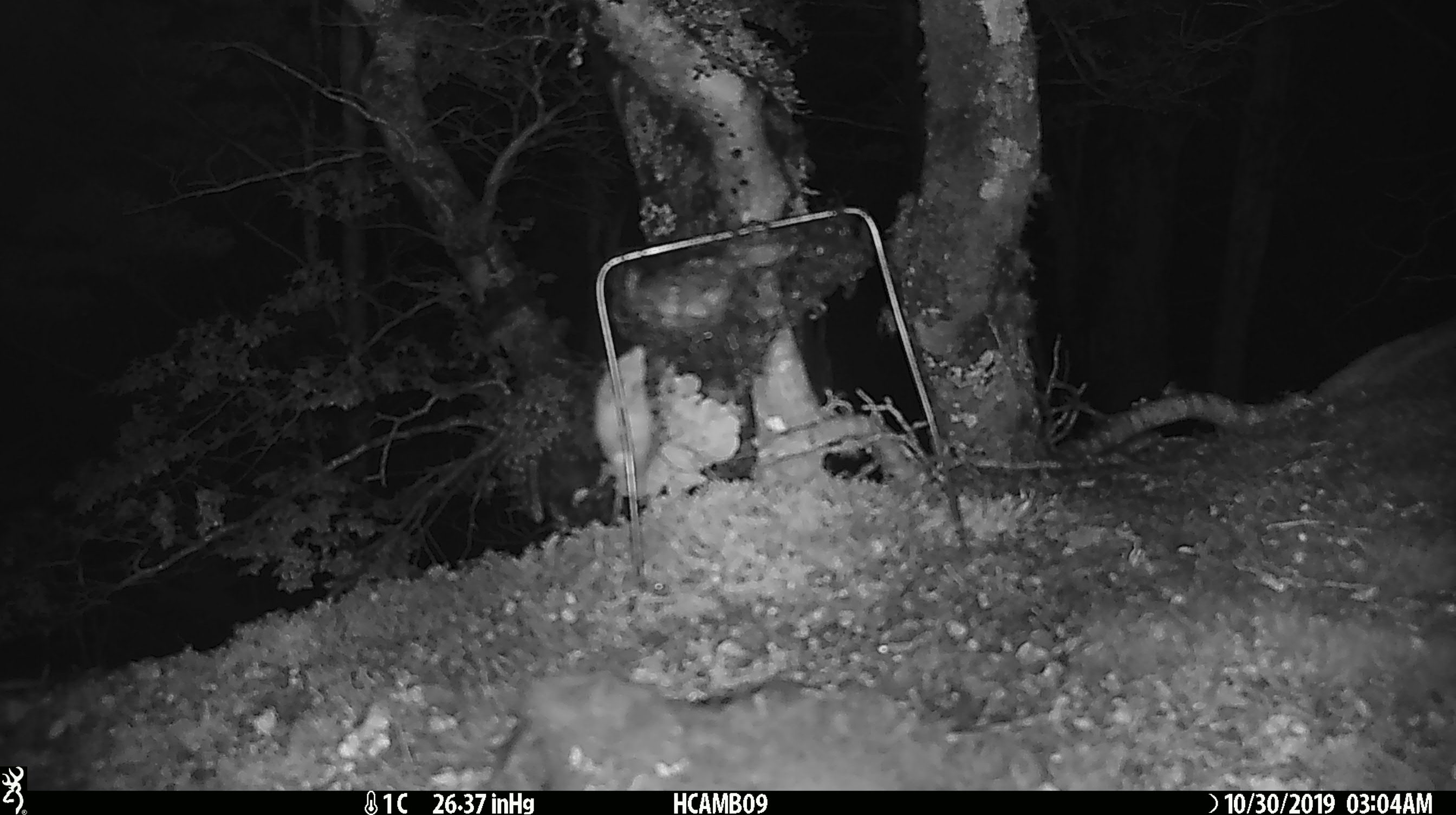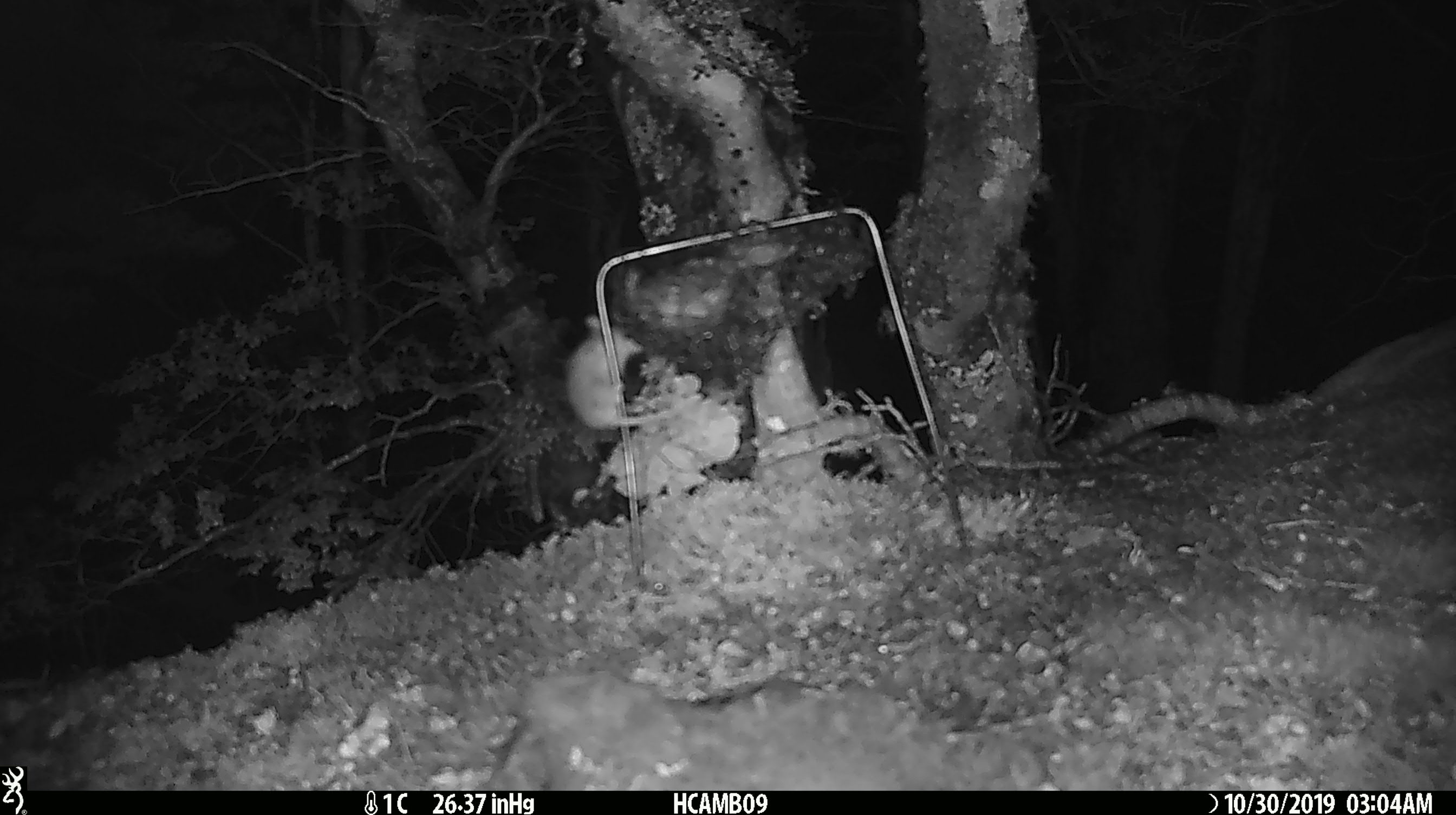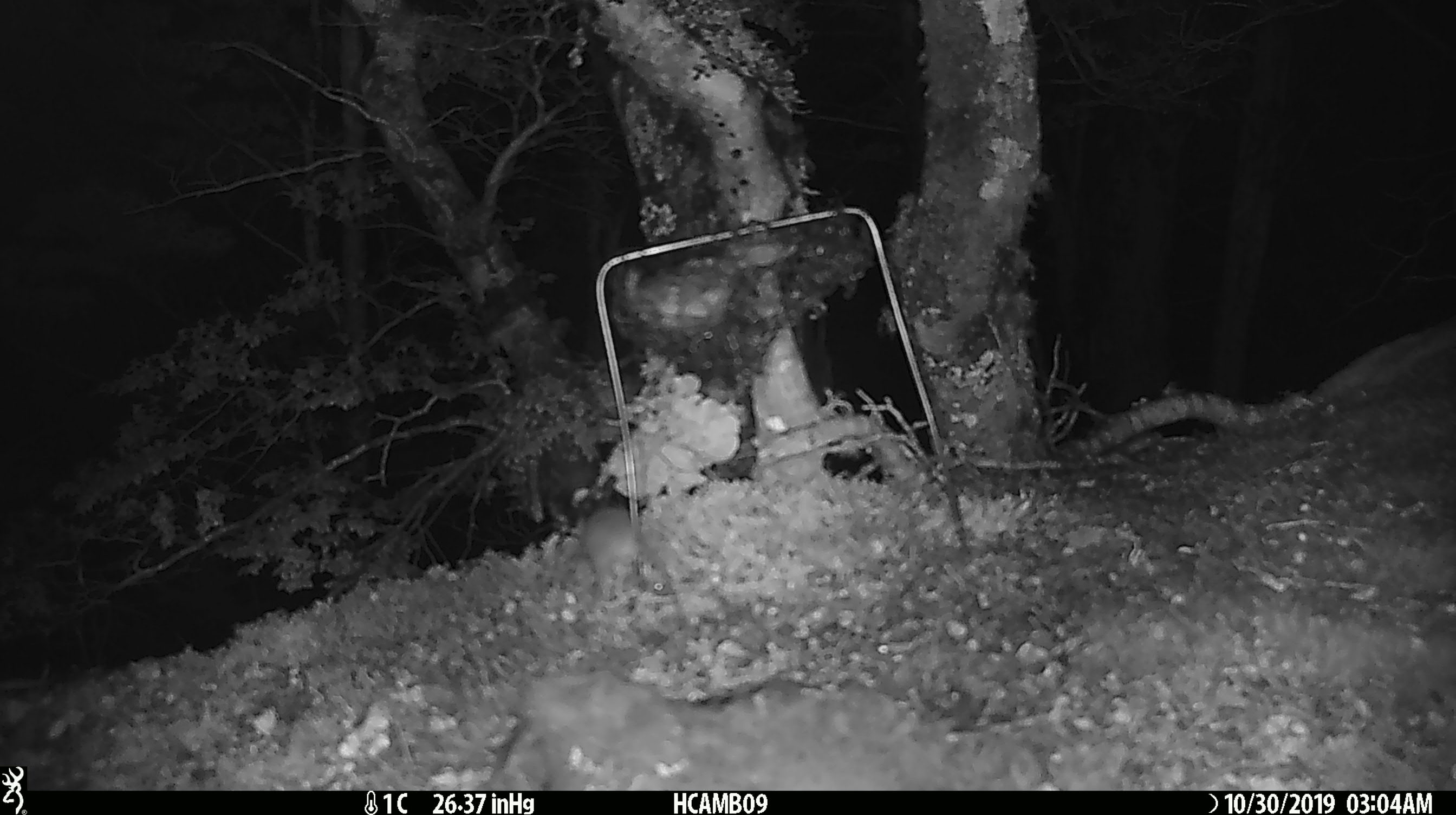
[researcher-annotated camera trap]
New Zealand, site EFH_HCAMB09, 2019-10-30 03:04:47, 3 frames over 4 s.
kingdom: Animalia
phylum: Chordata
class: Mammalia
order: Rodentia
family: Muridae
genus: Mus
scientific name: Mus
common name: mouse